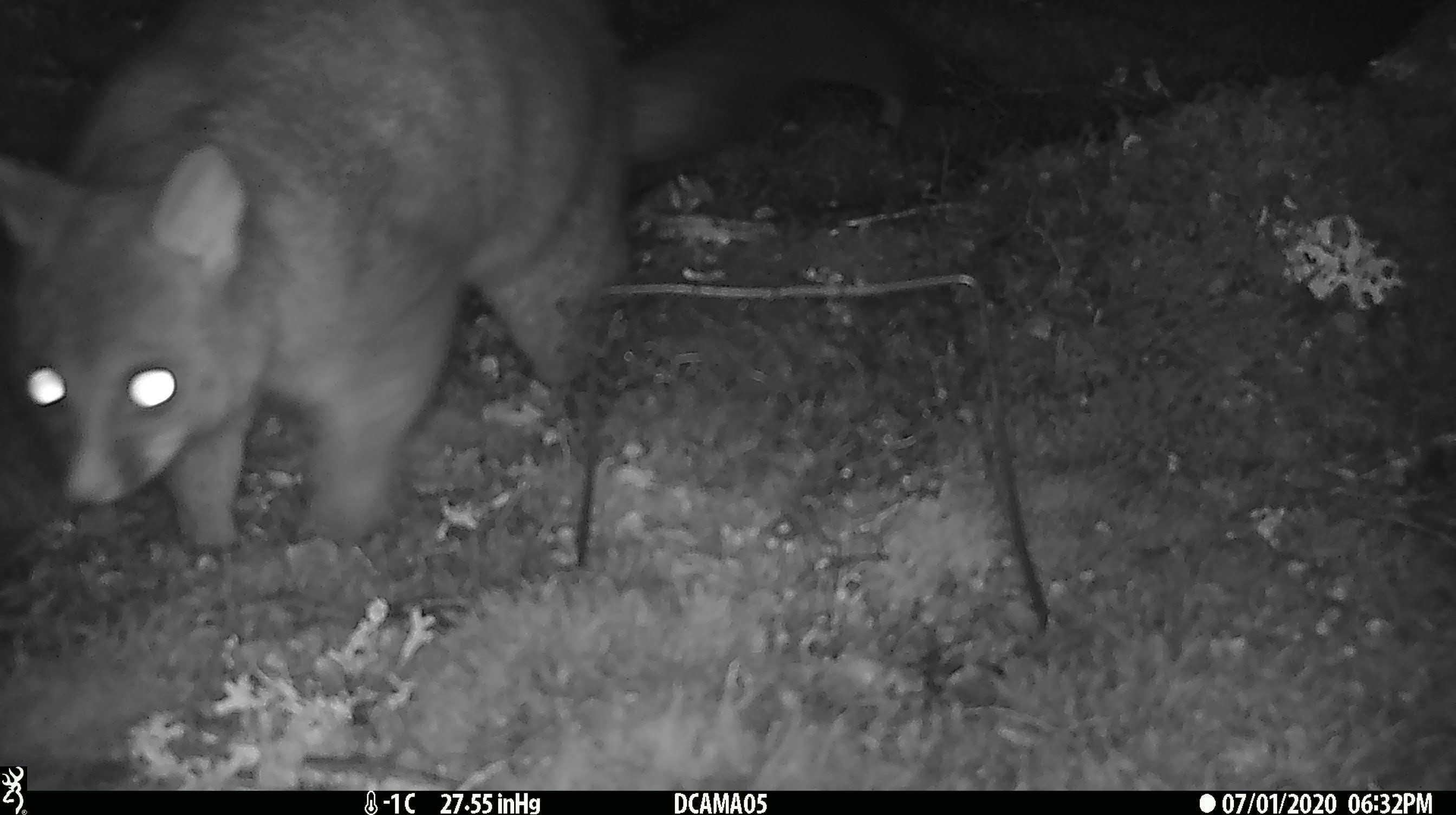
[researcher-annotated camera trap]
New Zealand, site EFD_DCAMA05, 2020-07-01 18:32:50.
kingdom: Animalia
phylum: Chordata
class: Mammalia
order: Diprotodontia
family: Phalangeridae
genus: Trichosurus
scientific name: Trichosurus vulpecula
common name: common brushtail possum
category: possum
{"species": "possum (common brushtail possum) (Trichosurus vulpecula)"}